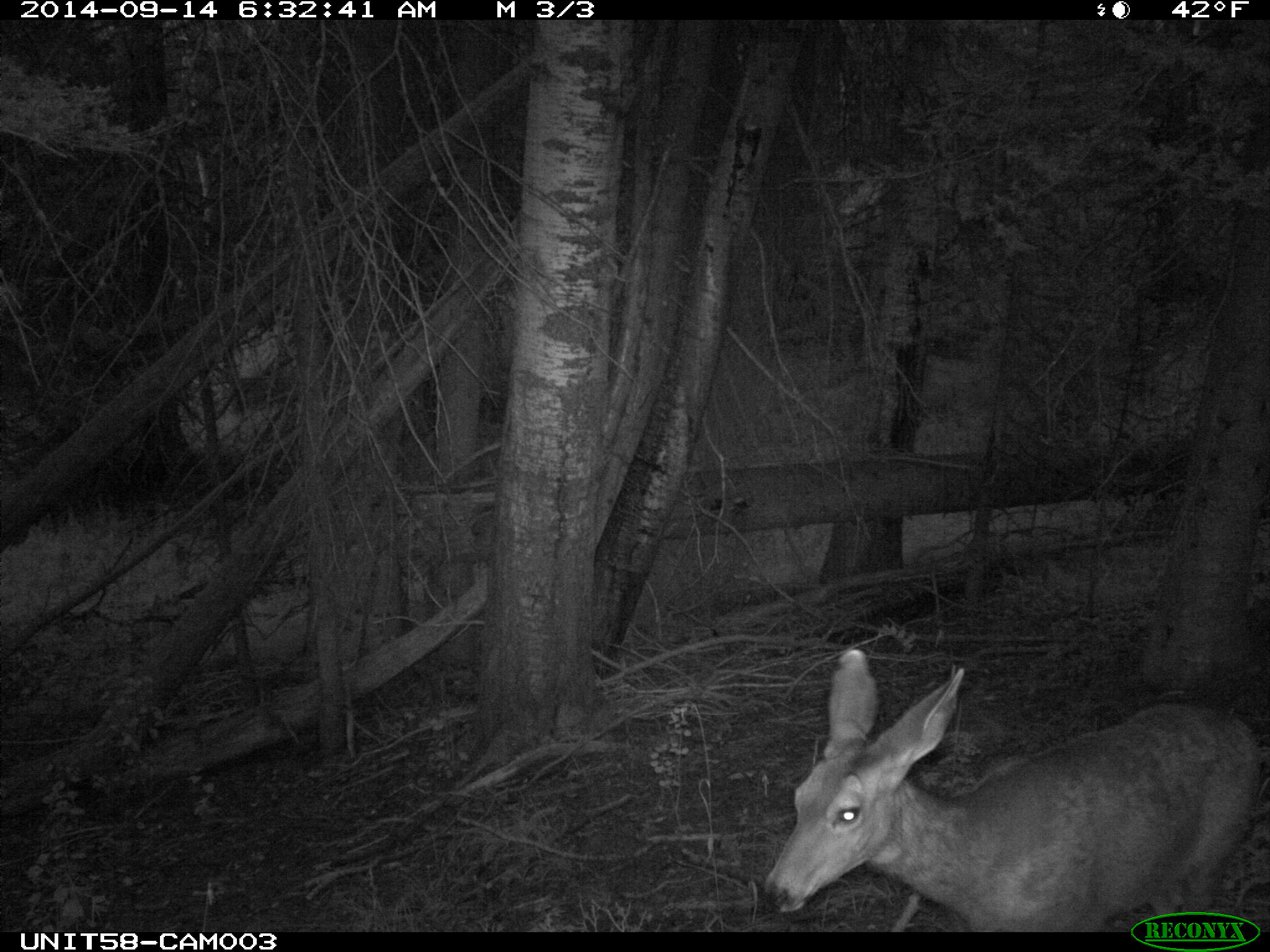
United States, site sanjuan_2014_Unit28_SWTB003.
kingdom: Animalia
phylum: Chordata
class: Mammalia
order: Artiodactyla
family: Cervidae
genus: Odocoileus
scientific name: Odocoileus hemionus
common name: mule deer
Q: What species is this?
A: Odocoileus hemionus (mule deer).